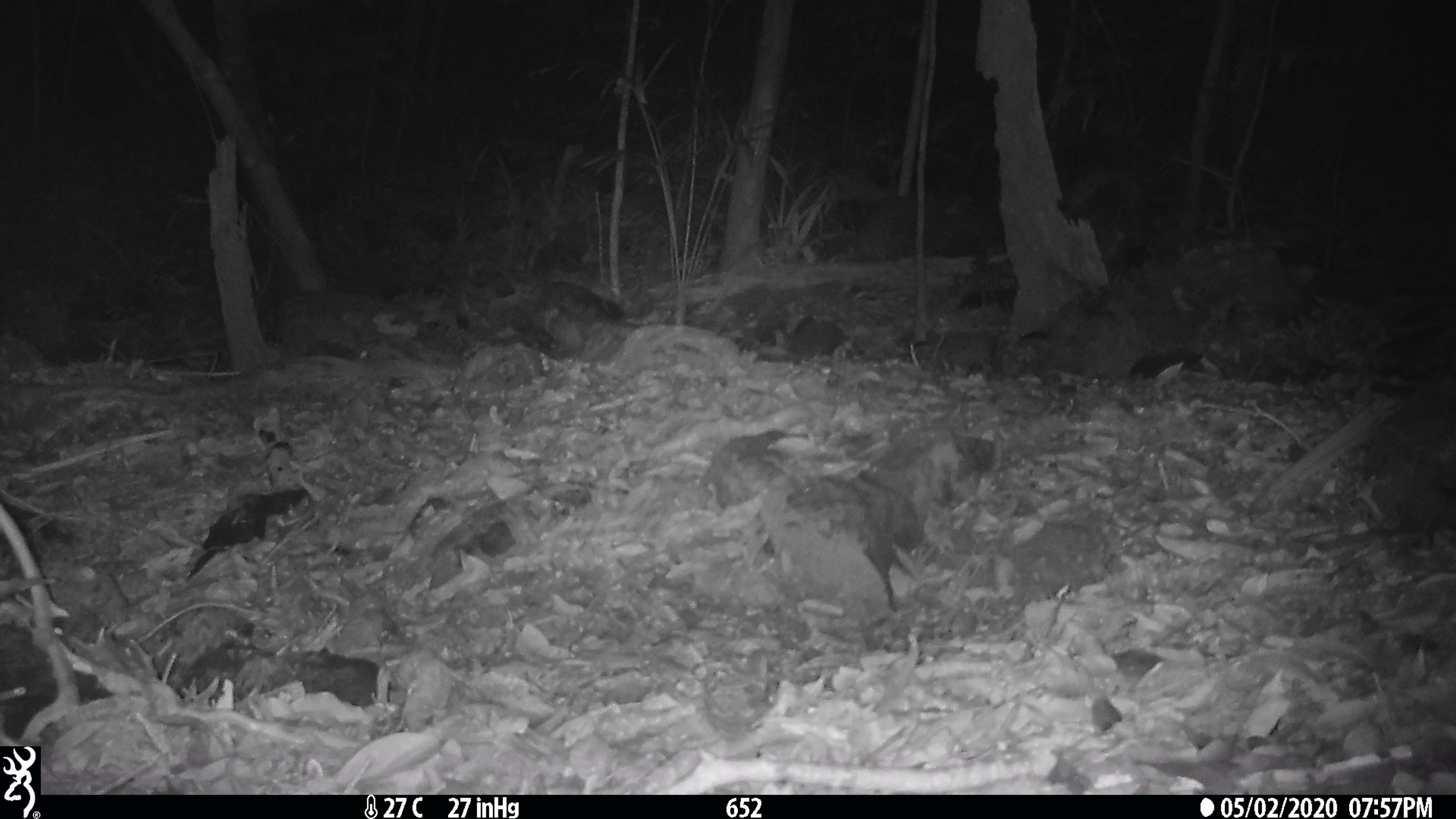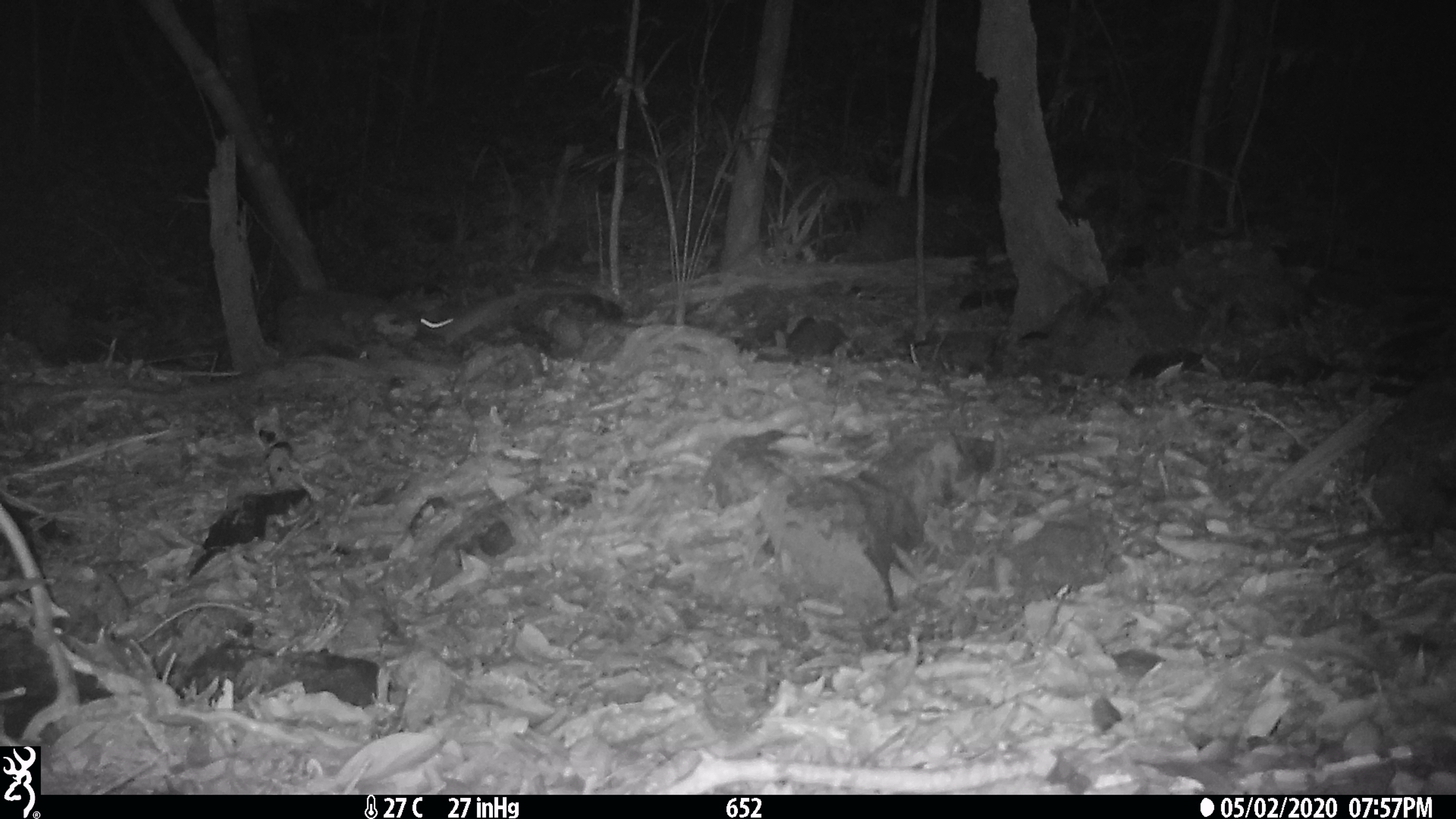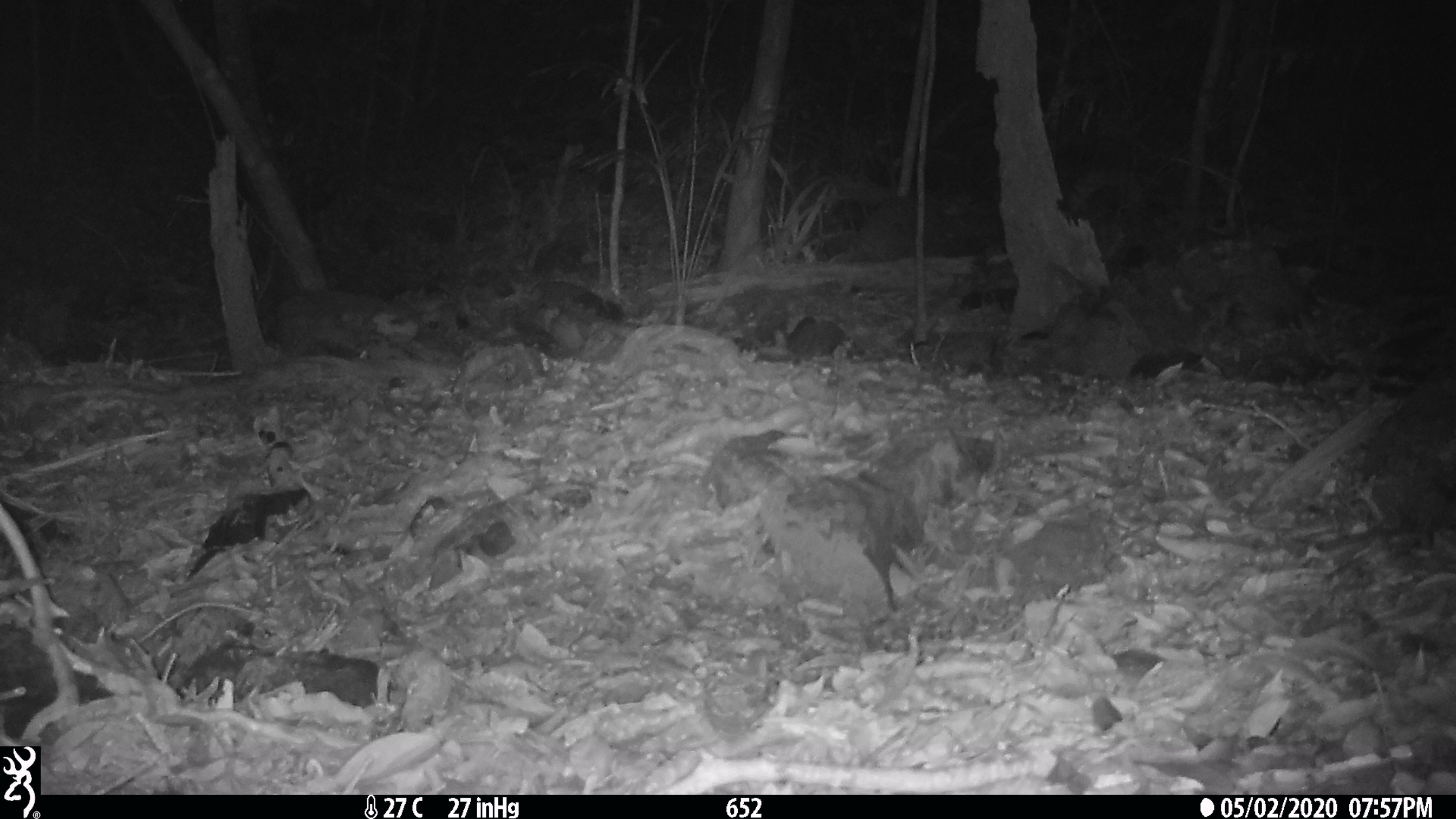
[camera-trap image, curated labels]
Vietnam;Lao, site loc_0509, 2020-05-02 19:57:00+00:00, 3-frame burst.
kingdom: Animalia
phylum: Chordata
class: Mammalia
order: Rodentia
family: Muridae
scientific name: Muridae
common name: old-world mice and rats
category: unidentified murid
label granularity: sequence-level